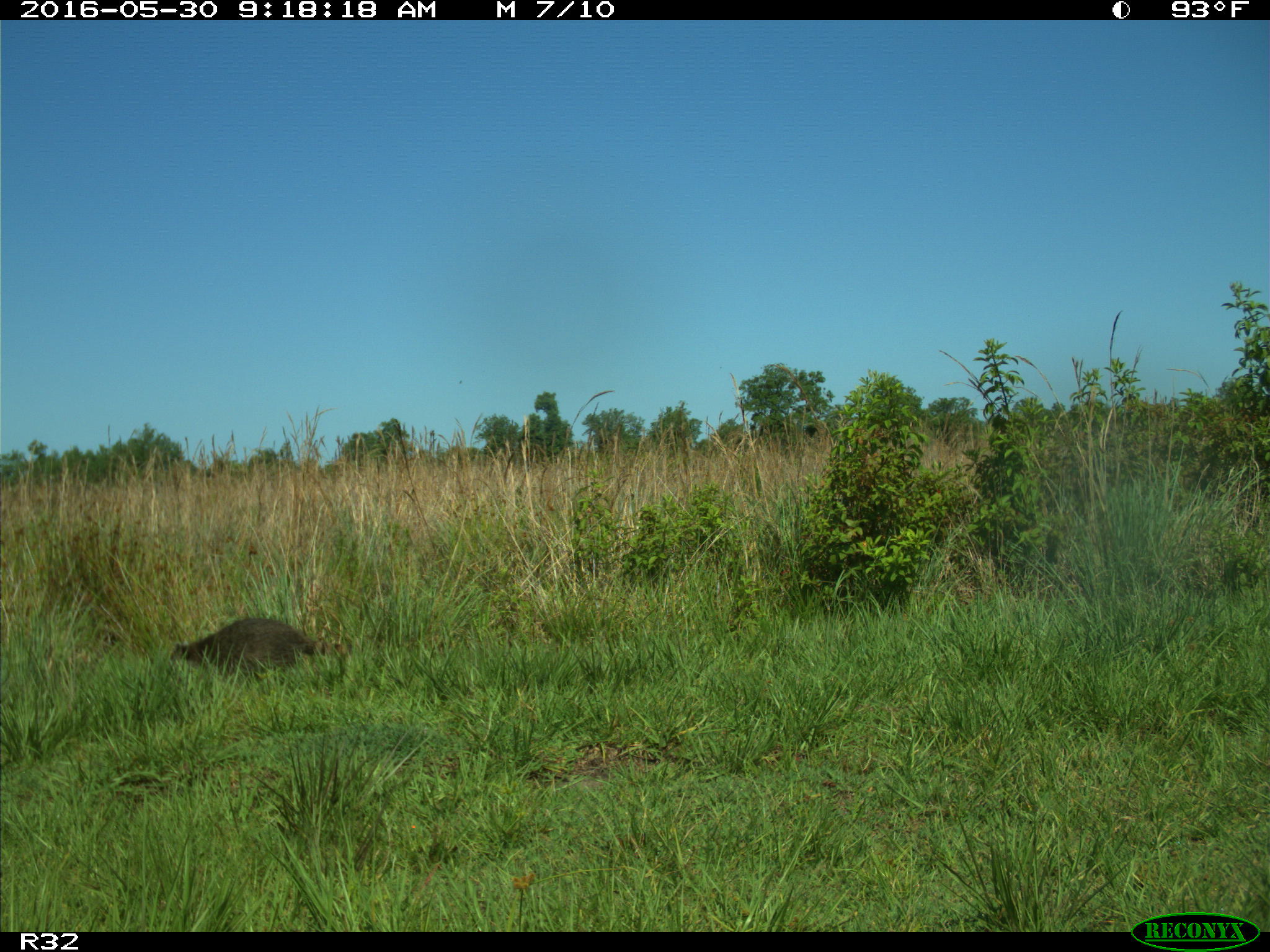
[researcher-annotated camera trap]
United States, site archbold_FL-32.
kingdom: Animalia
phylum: Chordata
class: Mammalia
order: Carnivora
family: Procyonidae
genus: Procyon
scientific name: Procyon lotor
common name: common raccoon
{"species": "Procyon lotor (common raccoon)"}